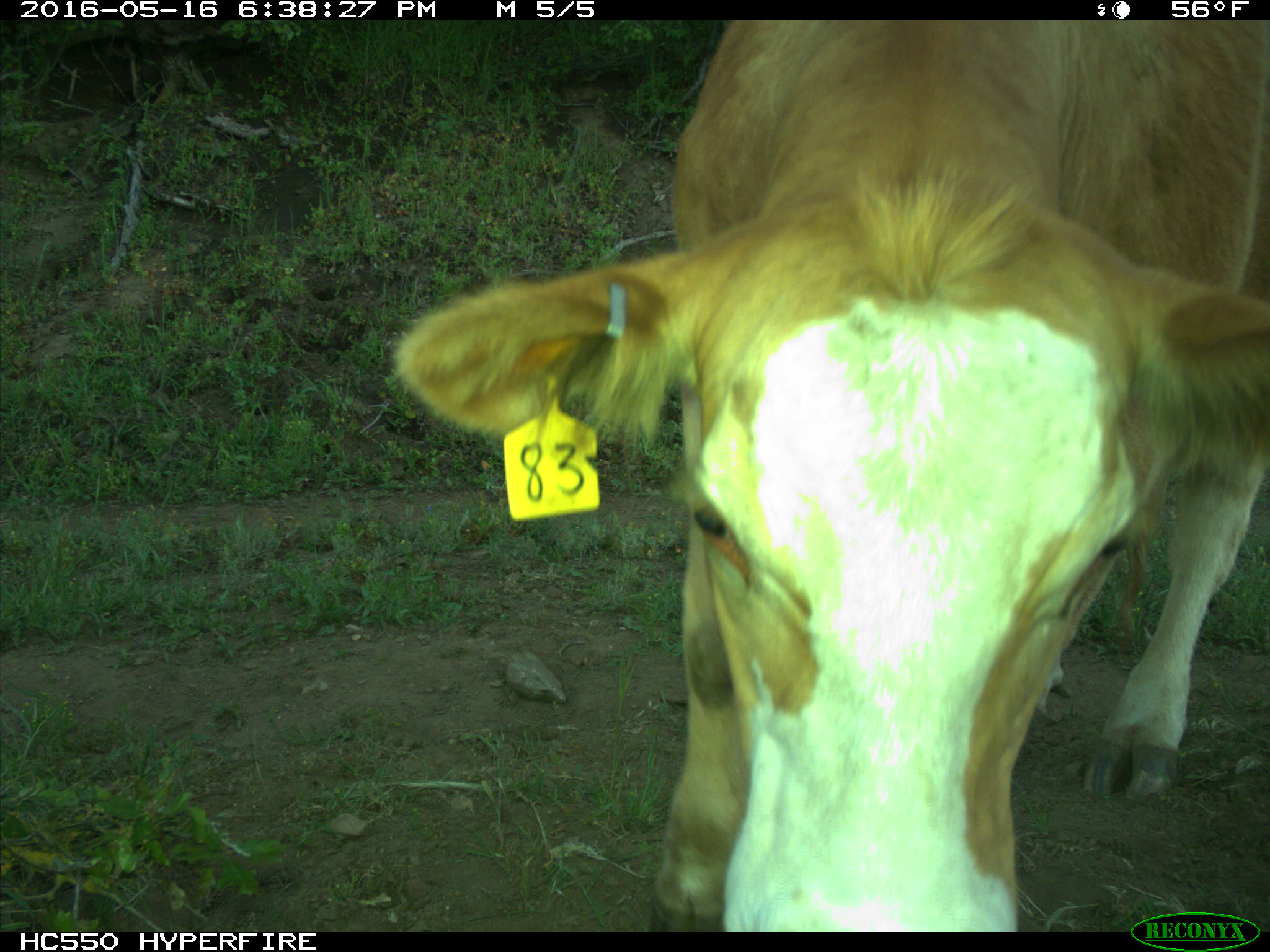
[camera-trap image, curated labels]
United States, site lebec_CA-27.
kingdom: Animalia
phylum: Chordata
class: Mammalia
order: Artiodactyla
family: Bovidae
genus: Bos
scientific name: Bos taurus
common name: domestic cow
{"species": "Bos taurus (domestic cow)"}